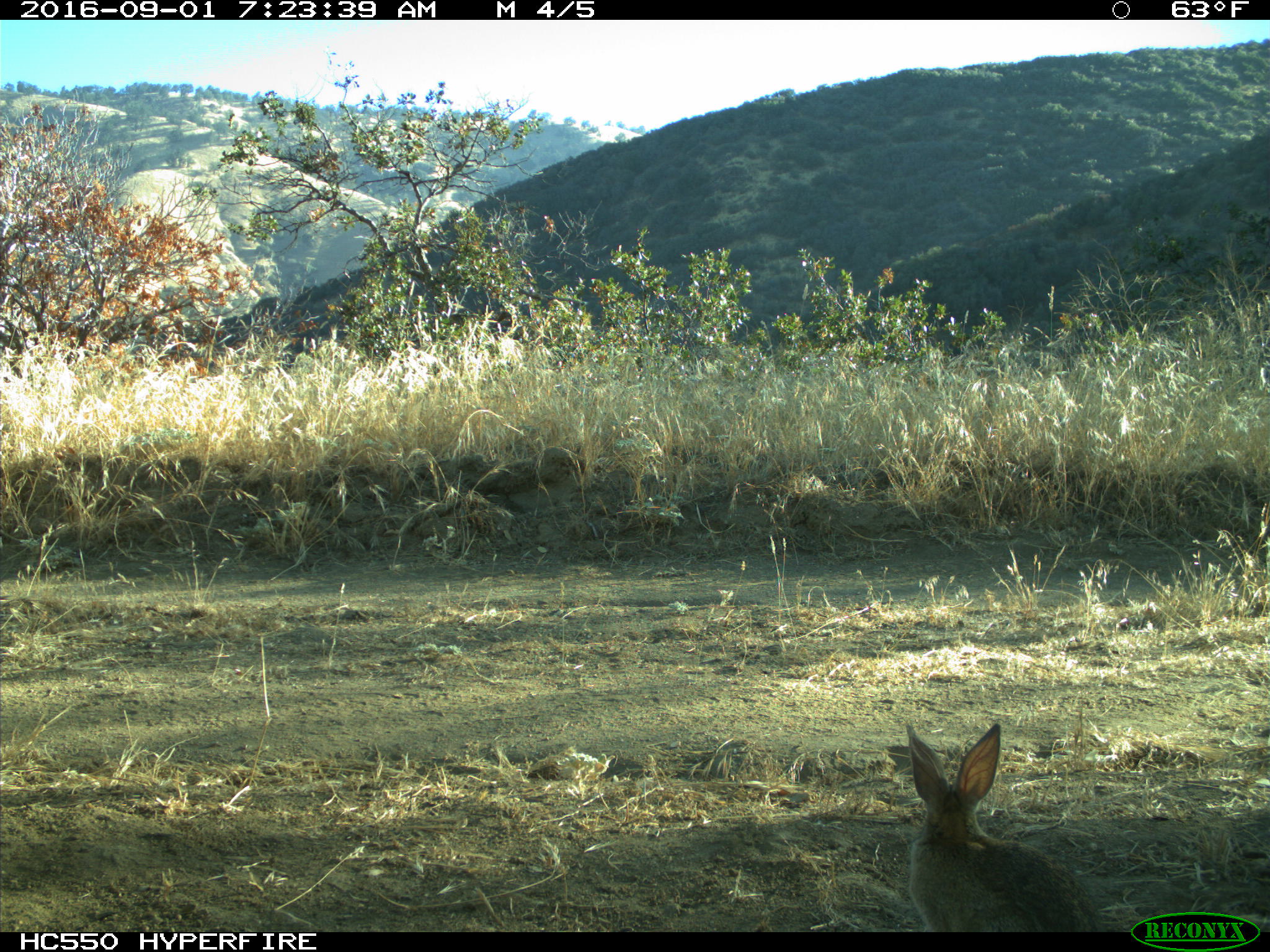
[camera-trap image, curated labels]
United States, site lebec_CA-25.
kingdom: Animalia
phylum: Chordata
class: Mammalia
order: Lagomorpha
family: Leporidae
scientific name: Leporidae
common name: rabbits and hares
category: unidentified rabbit